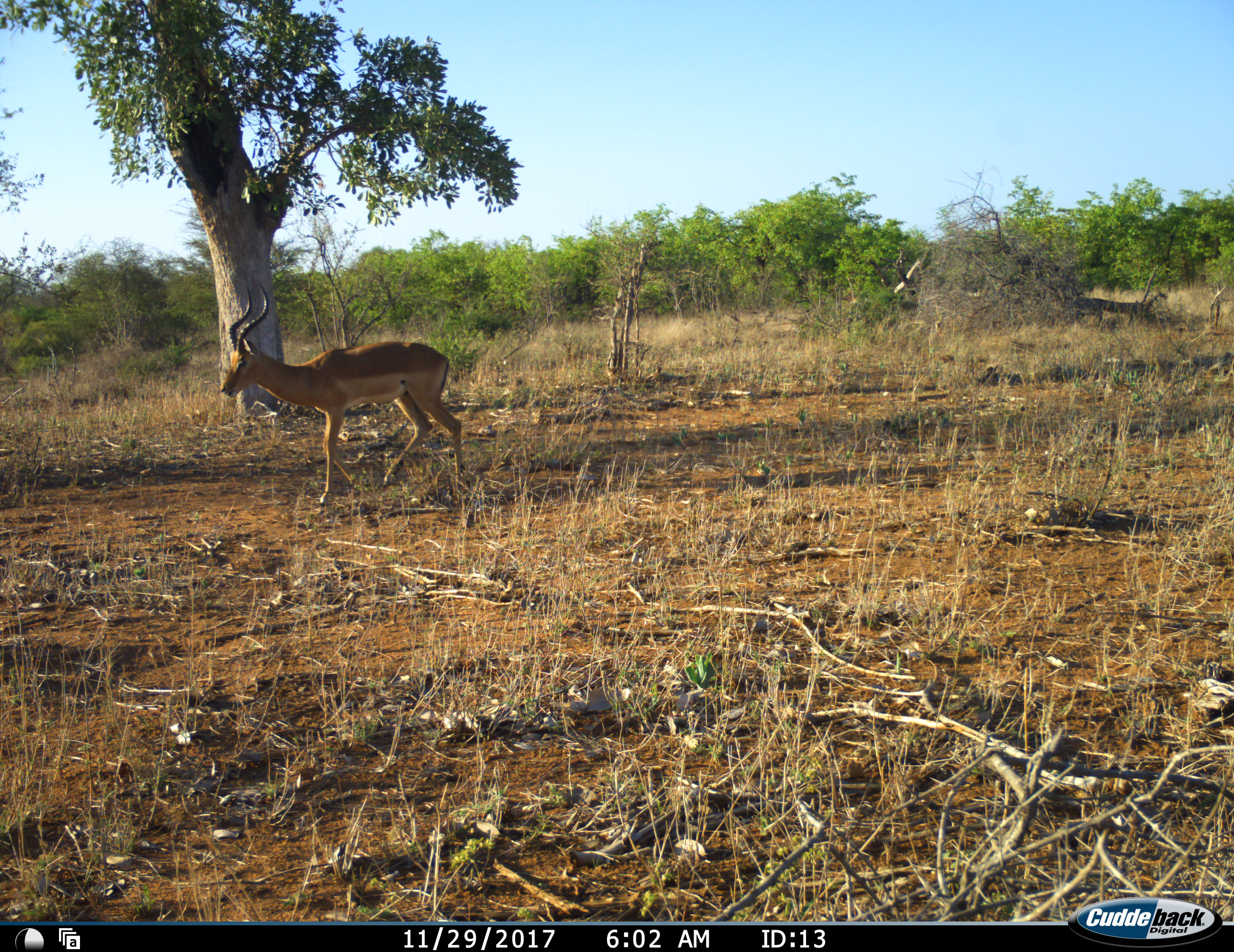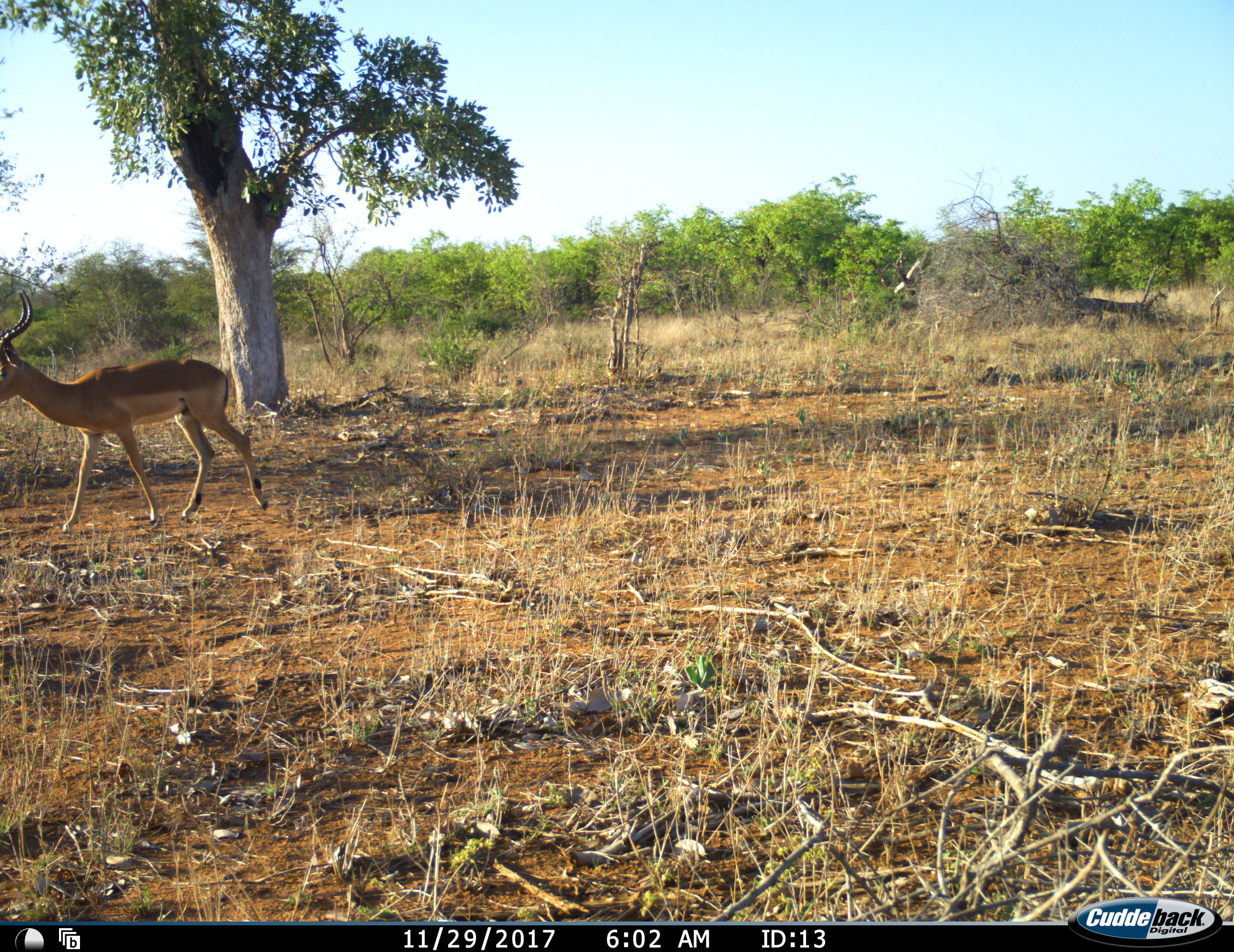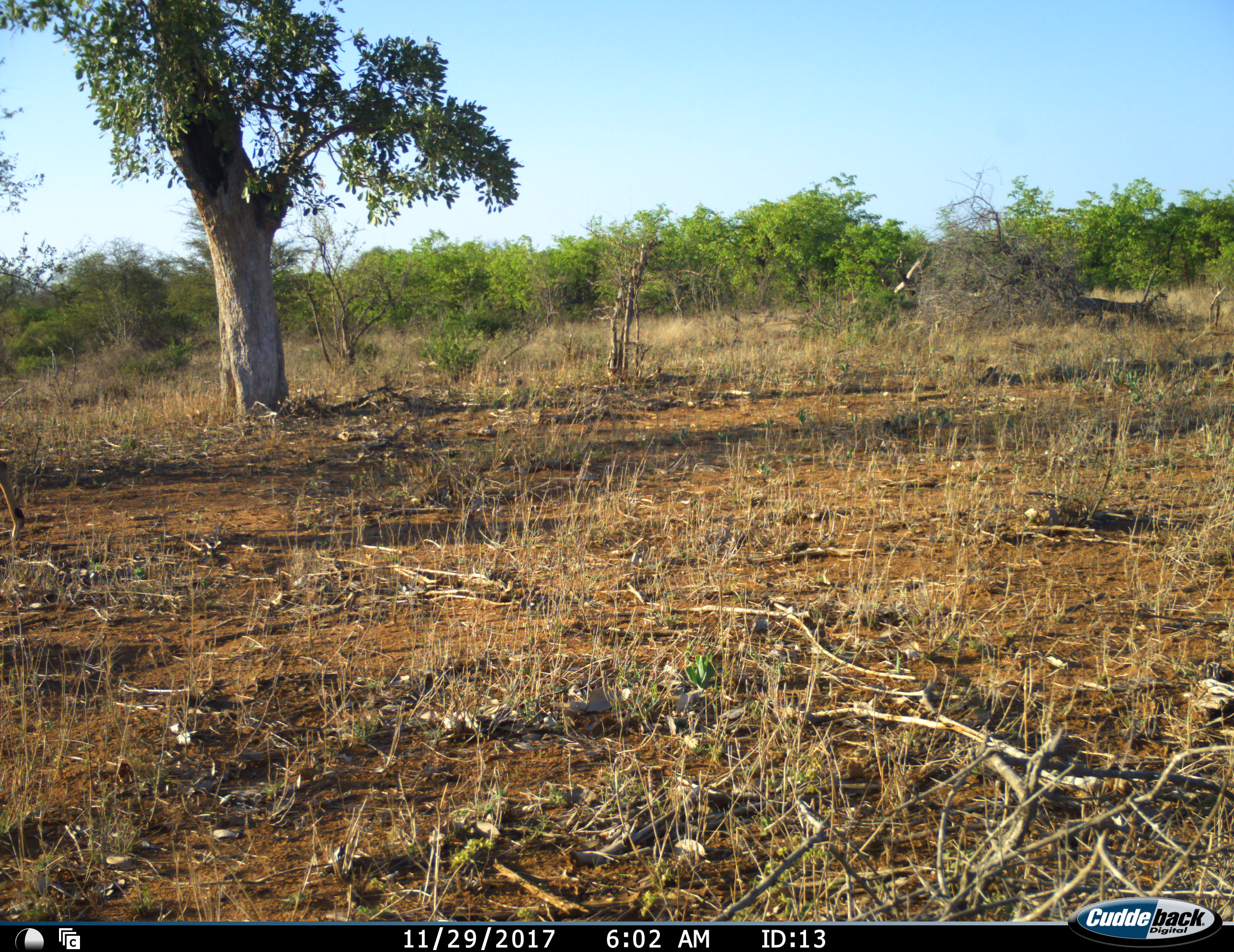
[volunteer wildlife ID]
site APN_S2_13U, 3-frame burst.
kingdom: Animalia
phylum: Chordata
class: Mammalia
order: Artiodactyla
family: Bovidae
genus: Aepyceros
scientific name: Aepyceros melampus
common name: impala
Impala (Aepyceros melampus), count 1. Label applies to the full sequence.